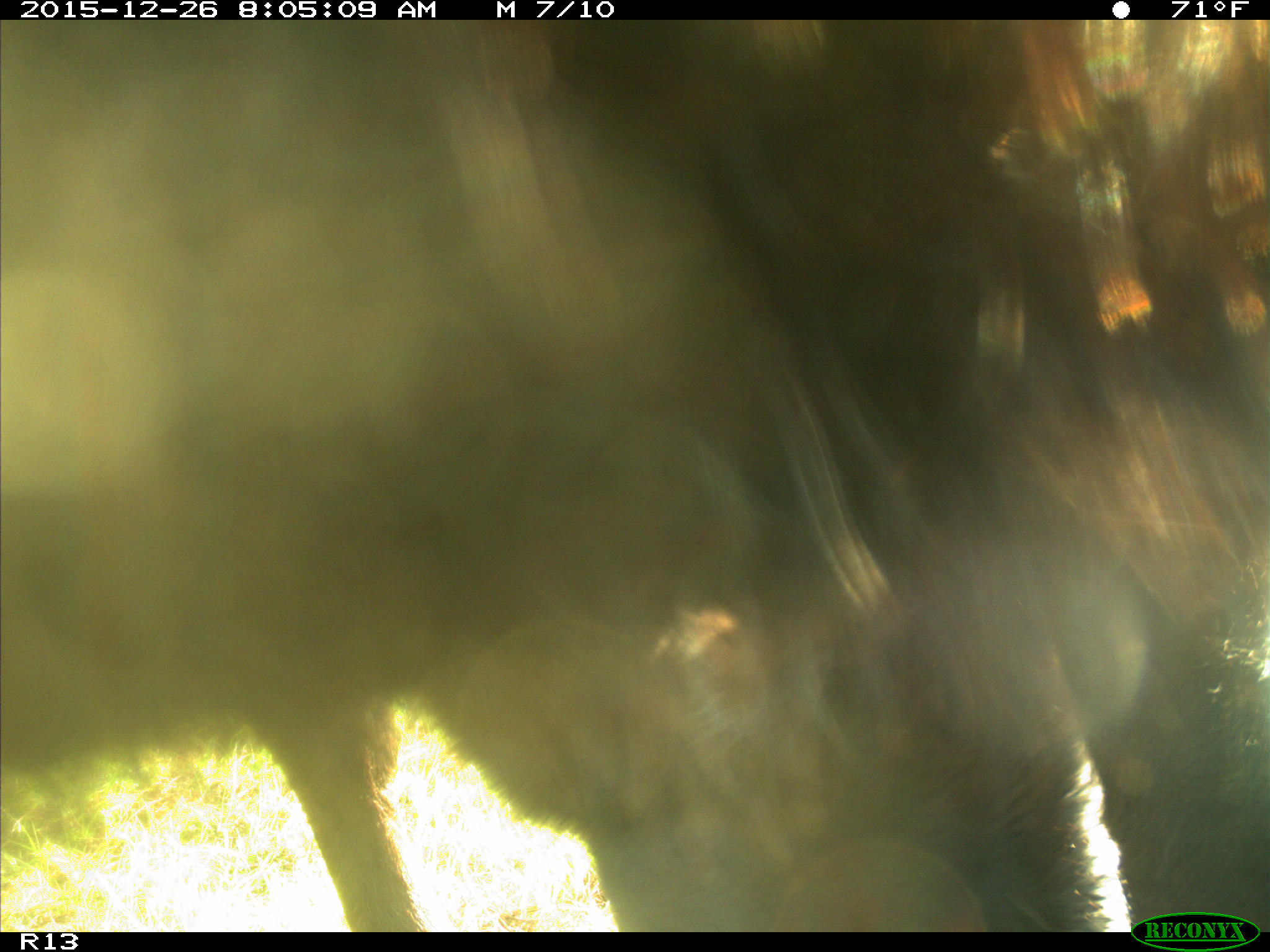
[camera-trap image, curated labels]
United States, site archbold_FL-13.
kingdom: Animalia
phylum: Chordata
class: Mammalia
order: Artiodactyla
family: Bovidae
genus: Bos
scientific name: Bos taurus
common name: domestic cow